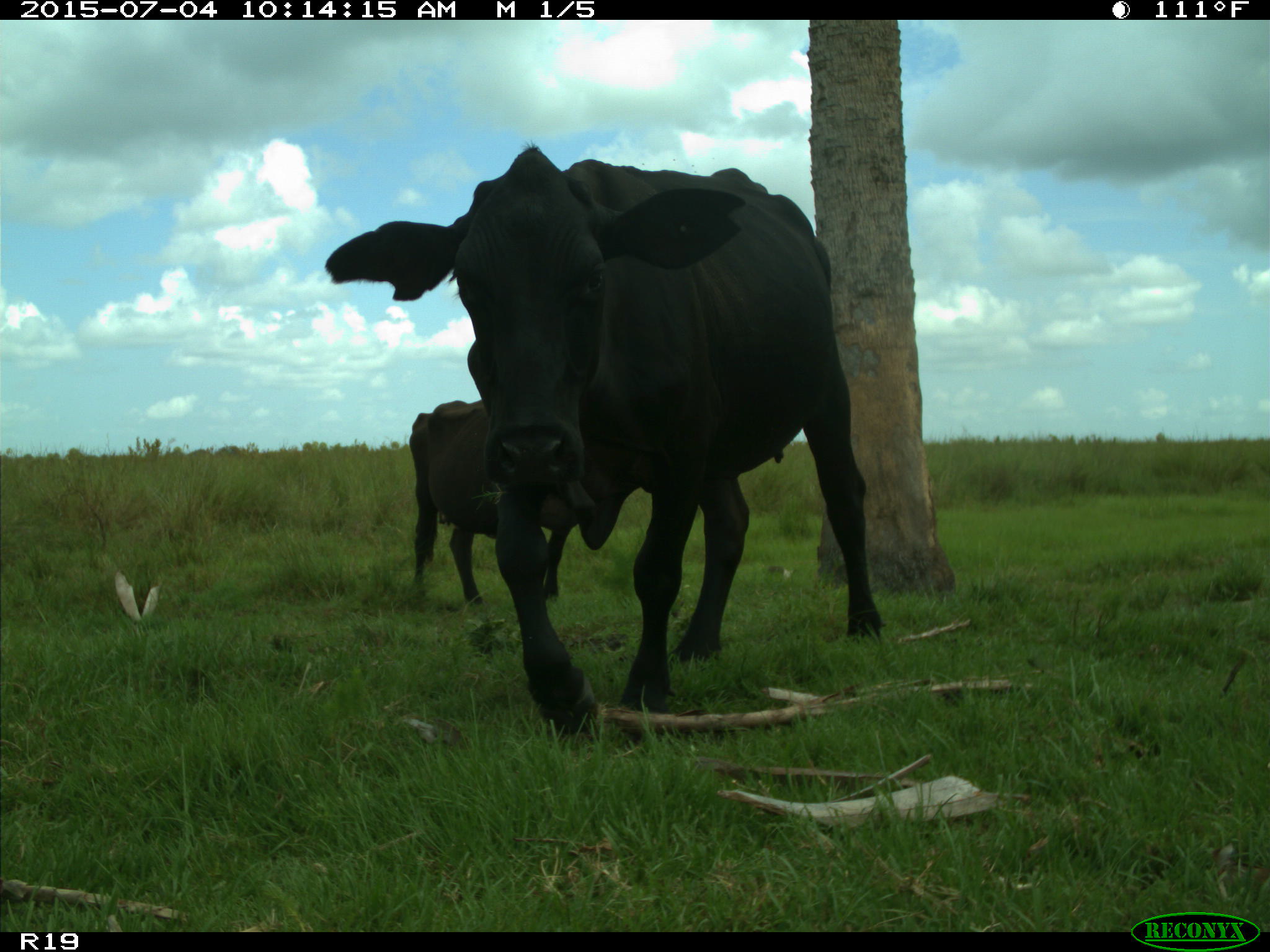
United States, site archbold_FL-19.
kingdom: Animalia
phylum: Chordata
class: Mammalia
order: Artiodactyla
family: Bovidae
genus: Bos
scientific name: Bos taurus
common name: domestic cow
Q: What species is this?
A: Bos taurus (domestic cow).